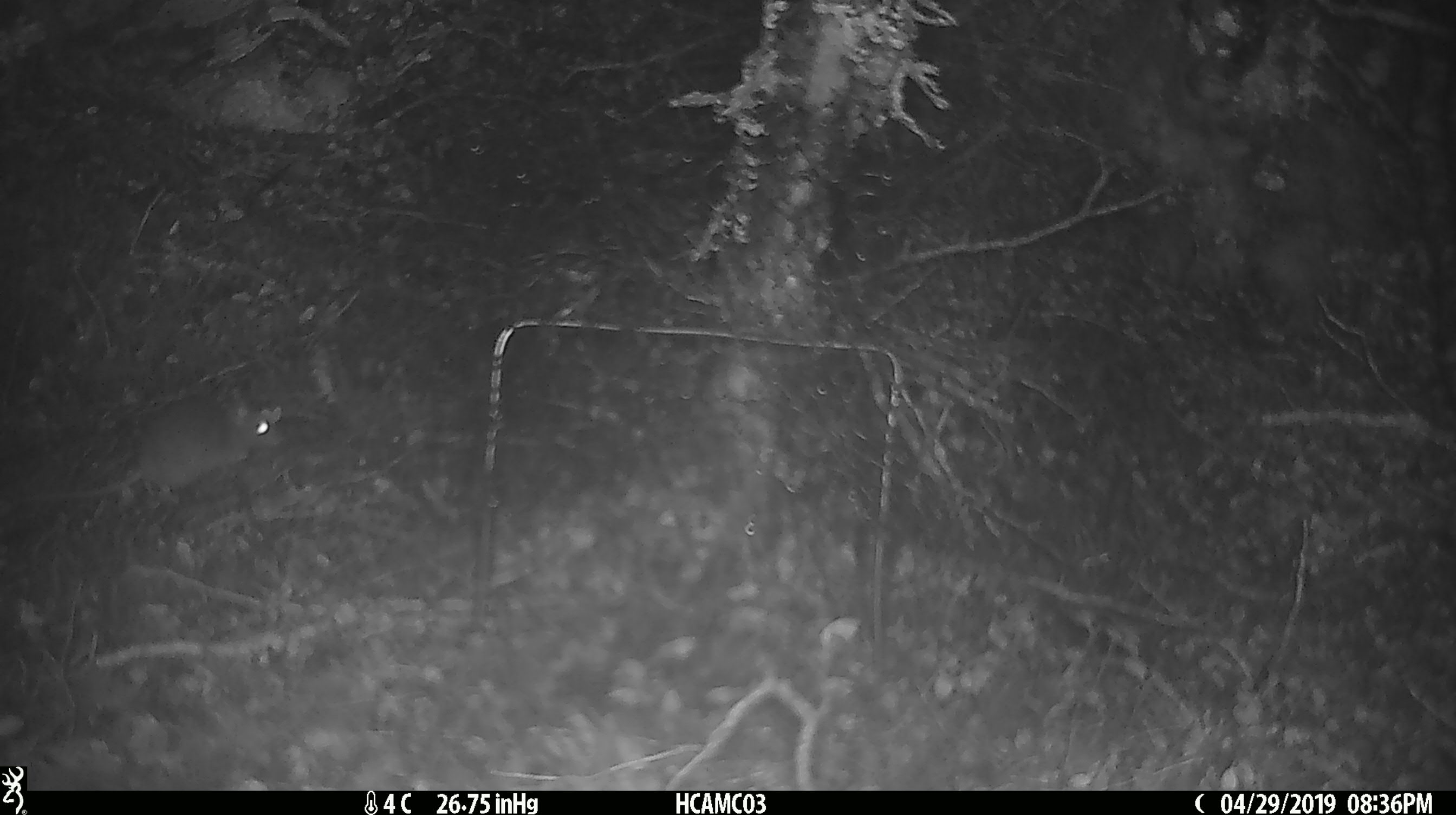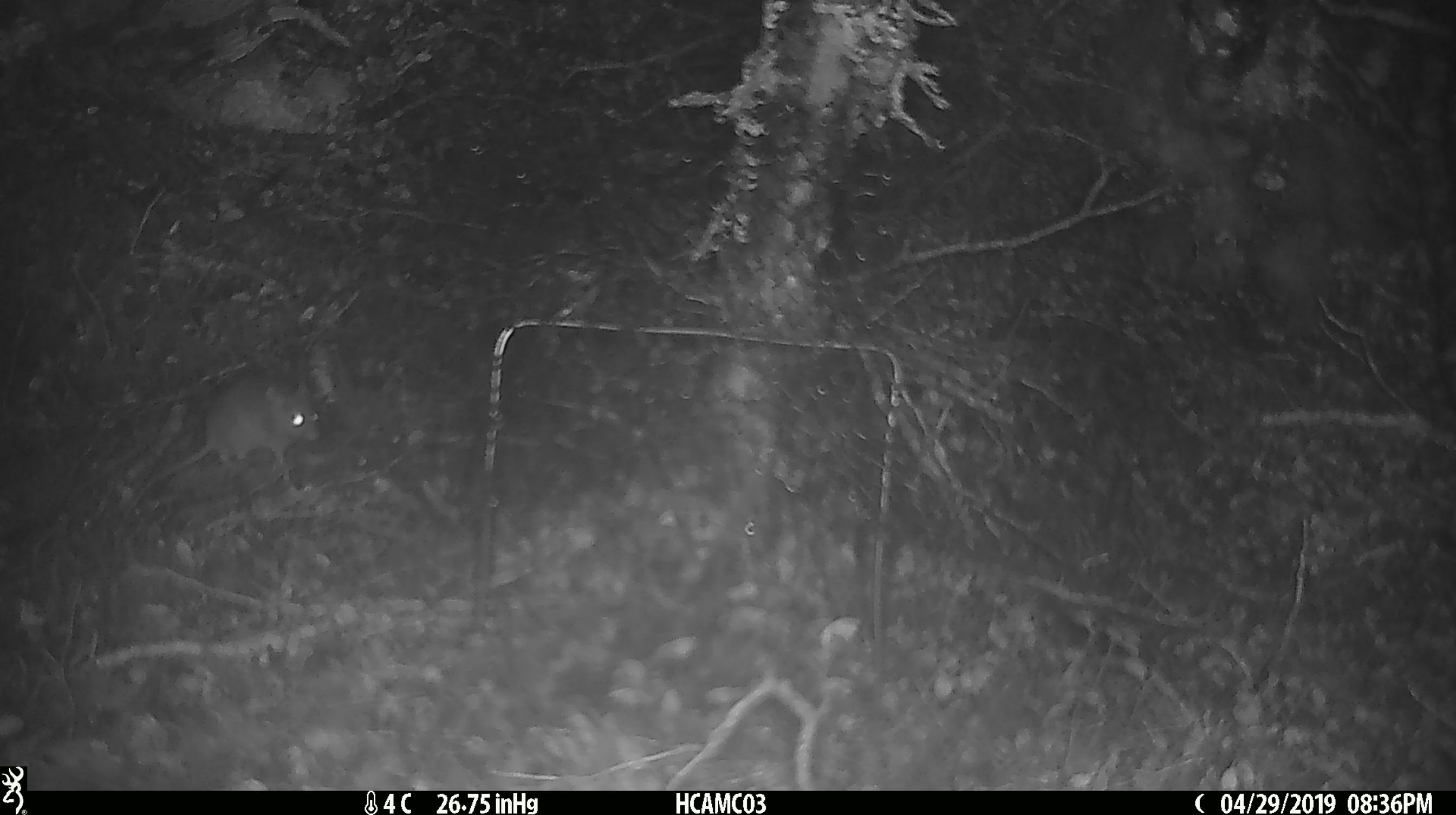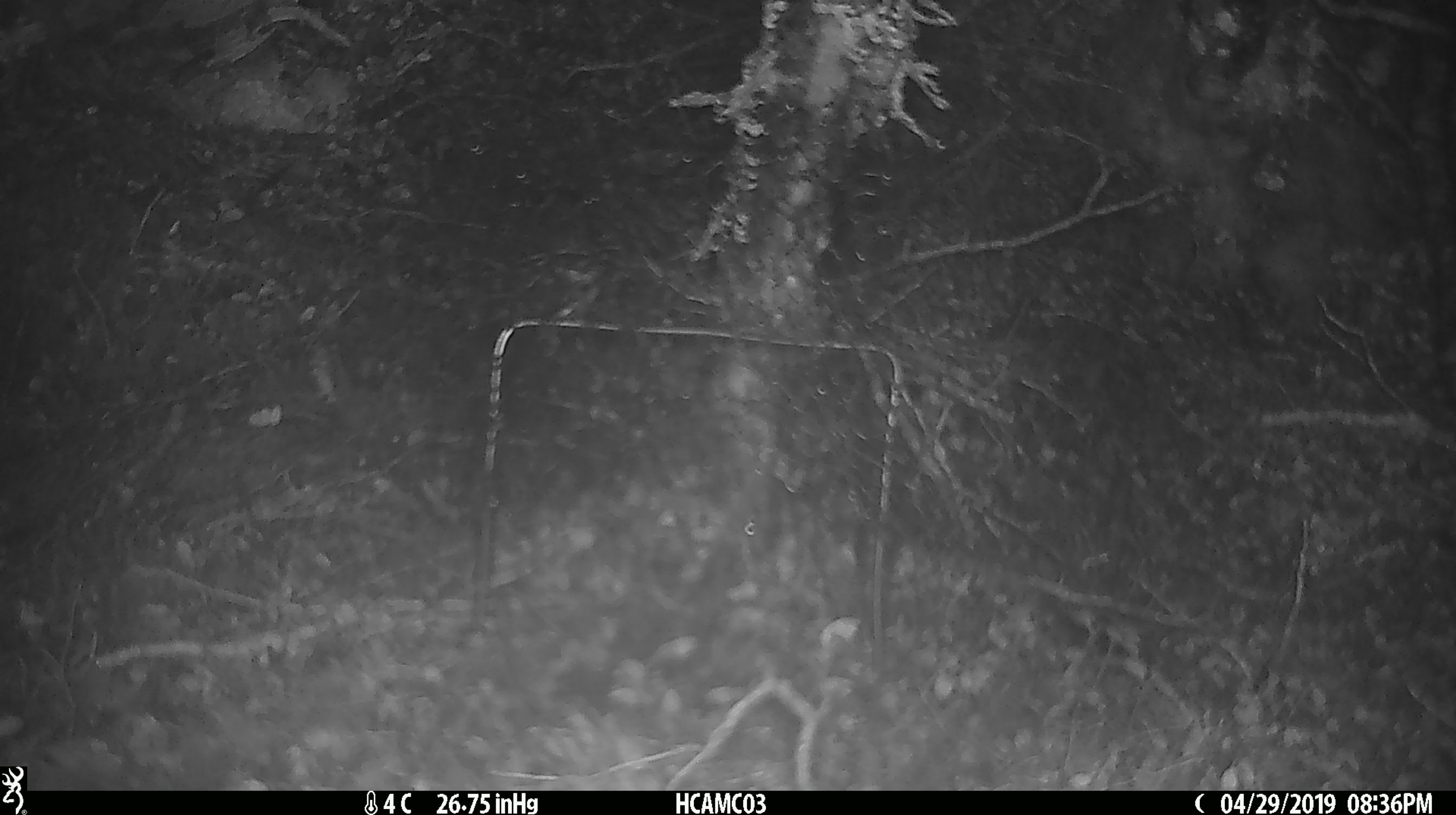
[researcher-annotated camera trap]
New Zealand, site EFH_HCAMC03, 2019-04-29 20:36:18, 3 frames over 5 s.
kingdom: Animalia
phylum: Chordata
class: Mammalia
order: Rodentia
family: Muridae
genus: Mus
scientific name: Mus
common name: mouse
Mouse (Mus).